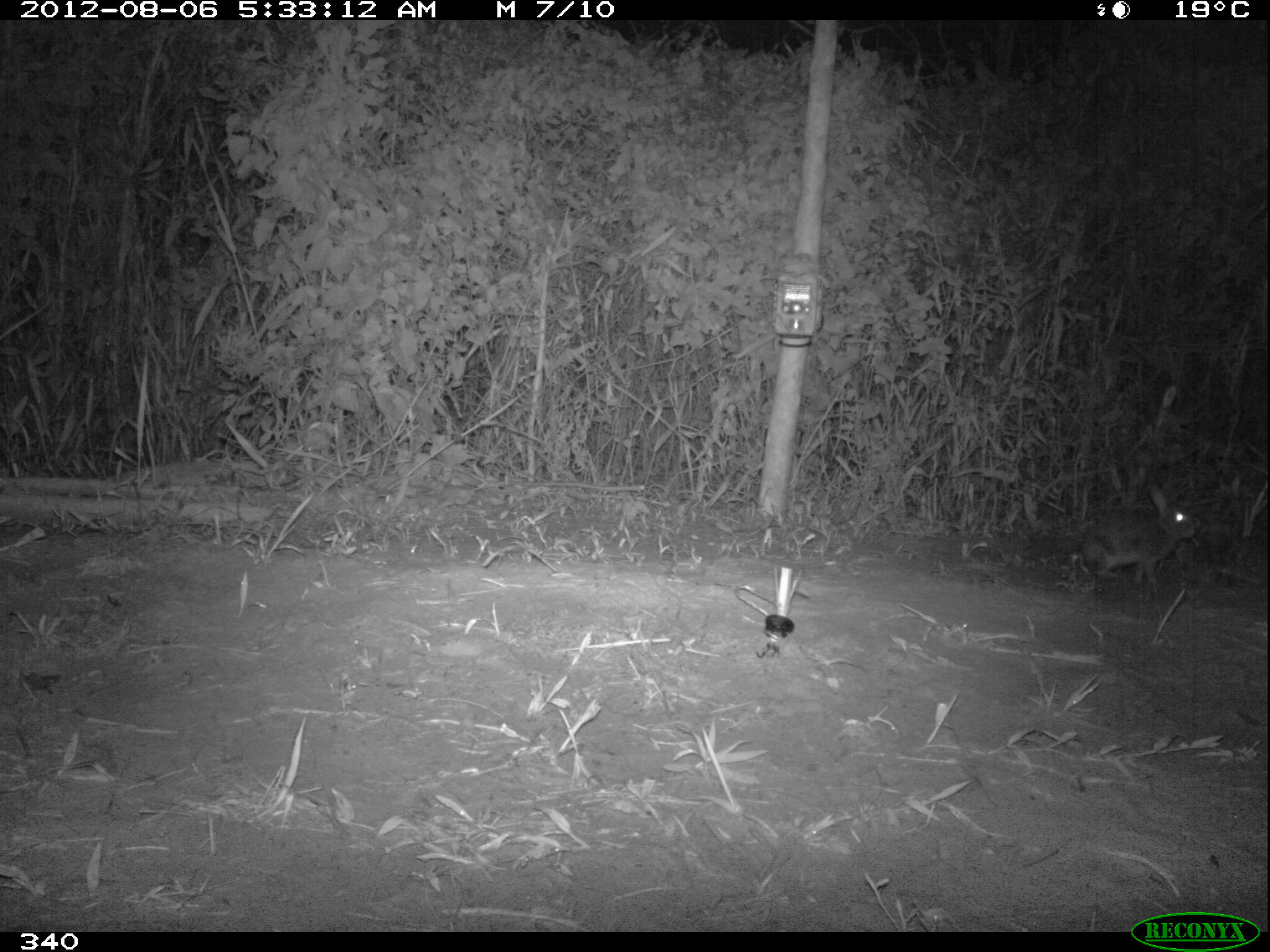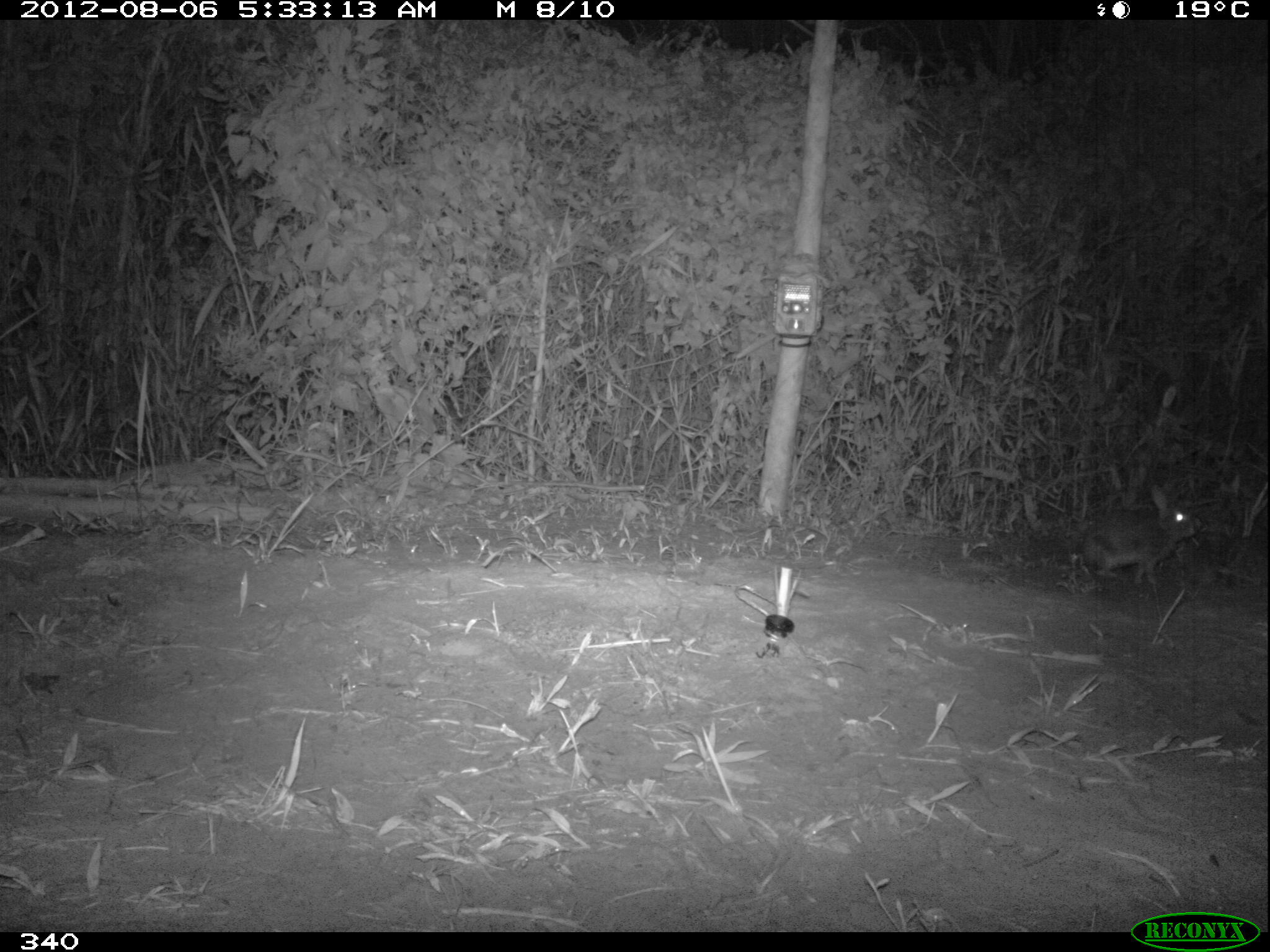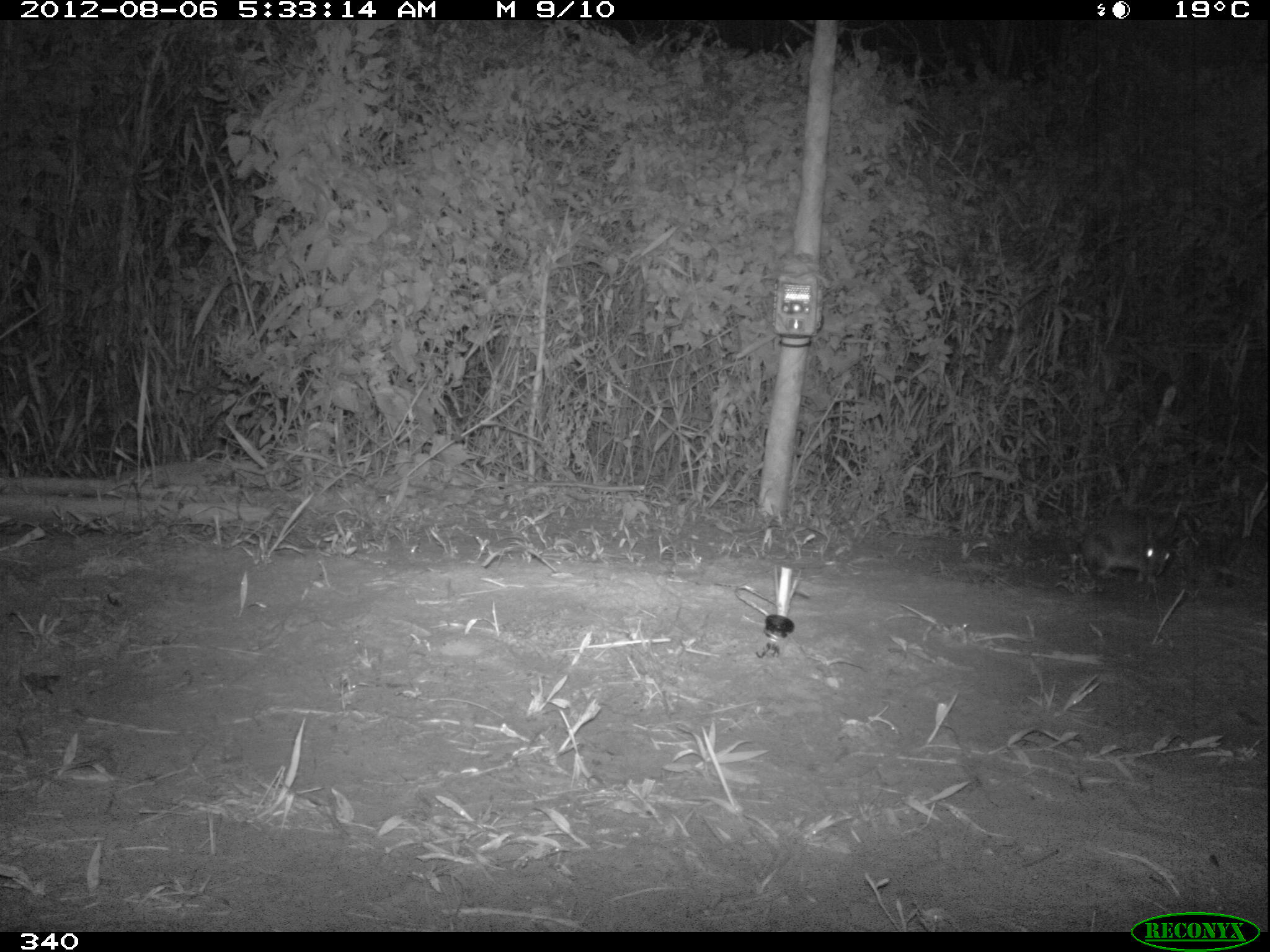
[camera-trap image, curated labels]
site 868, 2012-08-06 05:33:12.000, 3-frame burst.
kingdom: Animalia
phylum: Chordata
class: Mammalia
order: Lagomorpha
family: Leporidae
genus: Sylvilagus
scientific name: Sylvilagus brasiliensis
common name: tapeti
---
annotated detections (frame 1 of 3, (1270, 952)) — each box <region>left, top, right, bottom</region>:
sylvilagus brasiliensis: <region>1077, 485, 1197, 589</region>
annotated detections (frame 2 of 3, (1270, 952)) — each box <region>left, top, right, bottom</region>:
sylvilagus brasiliensis: <region>1079, 484, 1197, 585</region>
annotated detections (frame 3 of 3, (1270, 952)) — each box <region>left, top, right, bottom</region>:
sylvilagus brasiliensis: <region>1081, 506, 1179, 580</region>